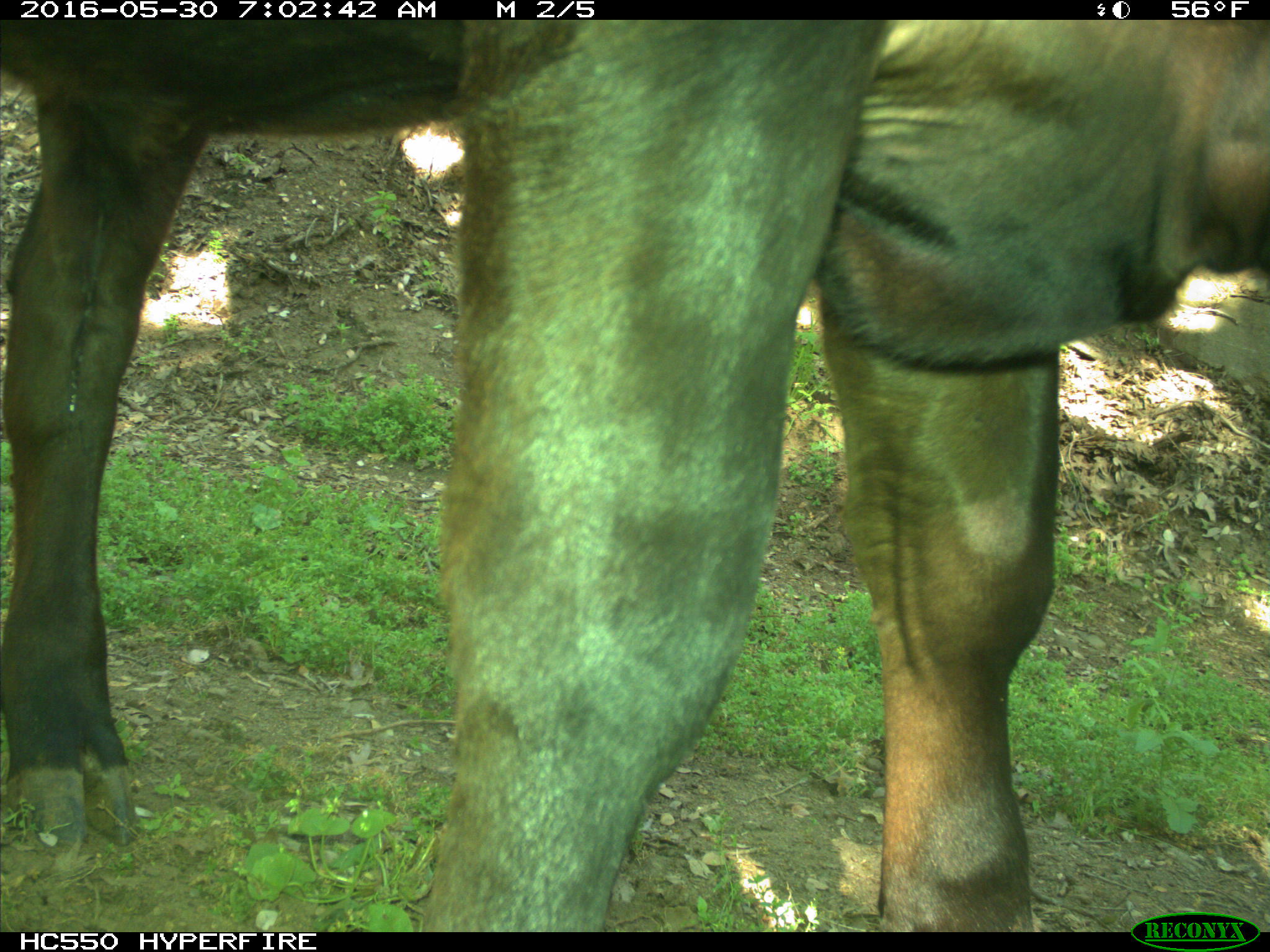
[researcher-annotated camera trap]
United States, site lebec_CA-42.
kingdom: Animalia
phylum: Chordata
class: Mammalia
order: Artiodactyla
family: Bovidae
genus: Bos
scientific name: Bos taurus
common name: domestic cow